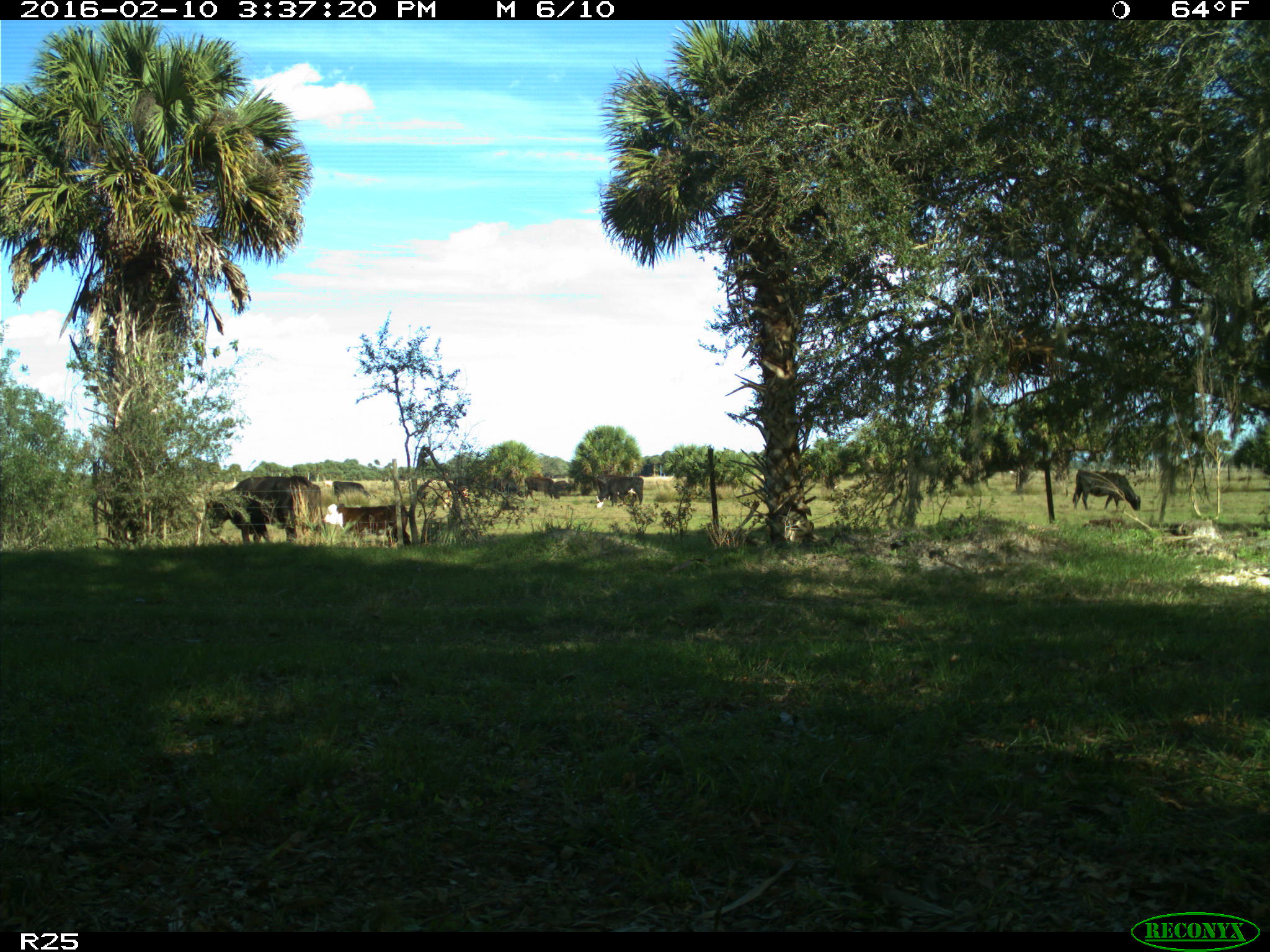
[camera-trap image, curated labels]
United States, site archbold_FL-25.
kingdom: Animalia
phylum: Chordata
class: Mammalia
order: Artiodactyla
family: Bovidae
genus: Bos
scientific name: Bos taurus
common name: domestic cow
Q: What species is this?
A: Bos taurus (domestic cow).